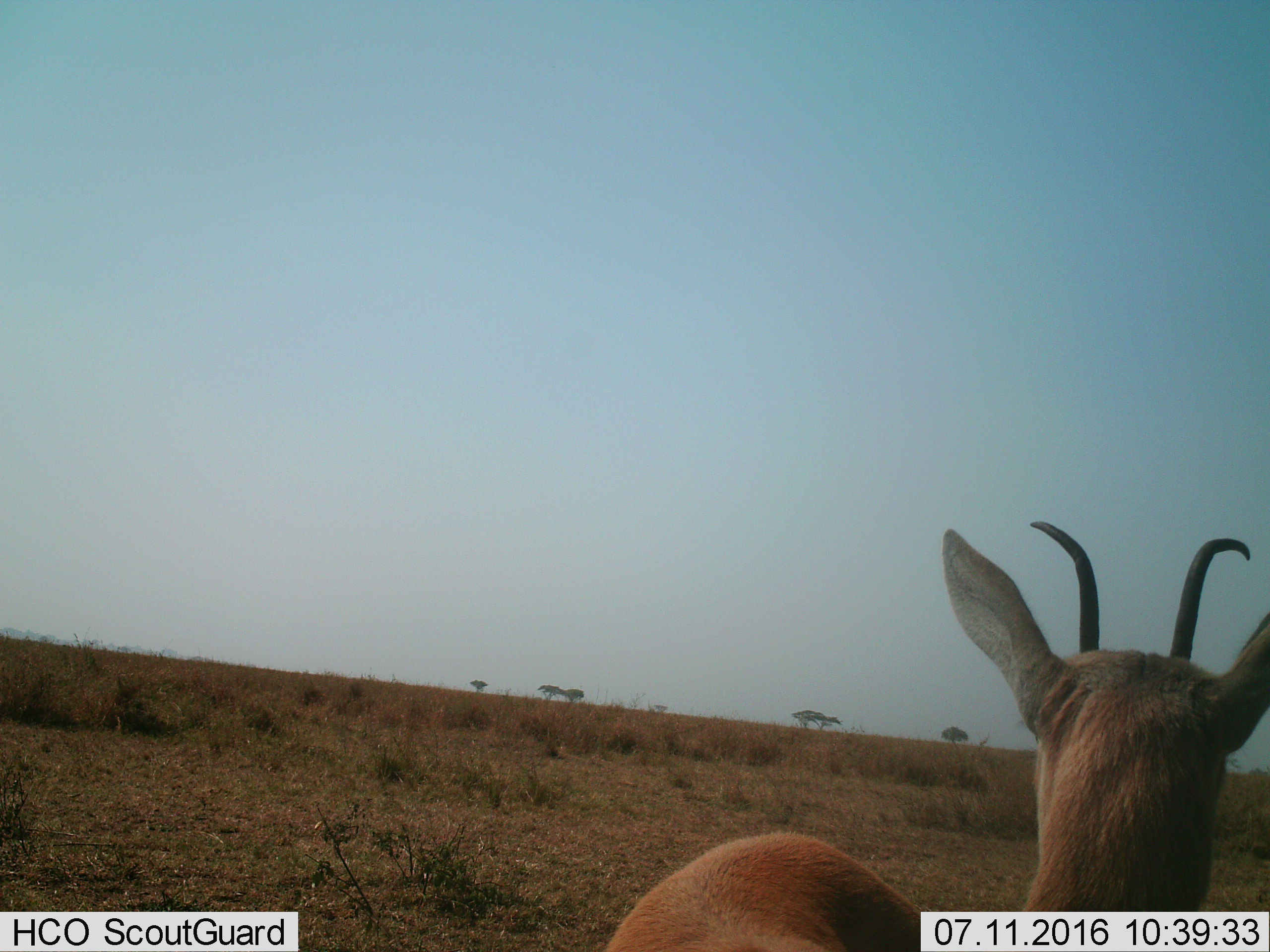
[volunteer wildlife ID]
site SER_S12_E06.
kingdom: Animalia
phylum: Chordata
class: Mammalia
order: Artiodactyla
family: Bovidae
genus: Eudorcas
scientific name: Eudorcas thomsonii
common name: thomson's gazelle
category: gazellethomsons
Gazellethomsons (thomson's gazelle) (Eudorcas thomsonii), count 1. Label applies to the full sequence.